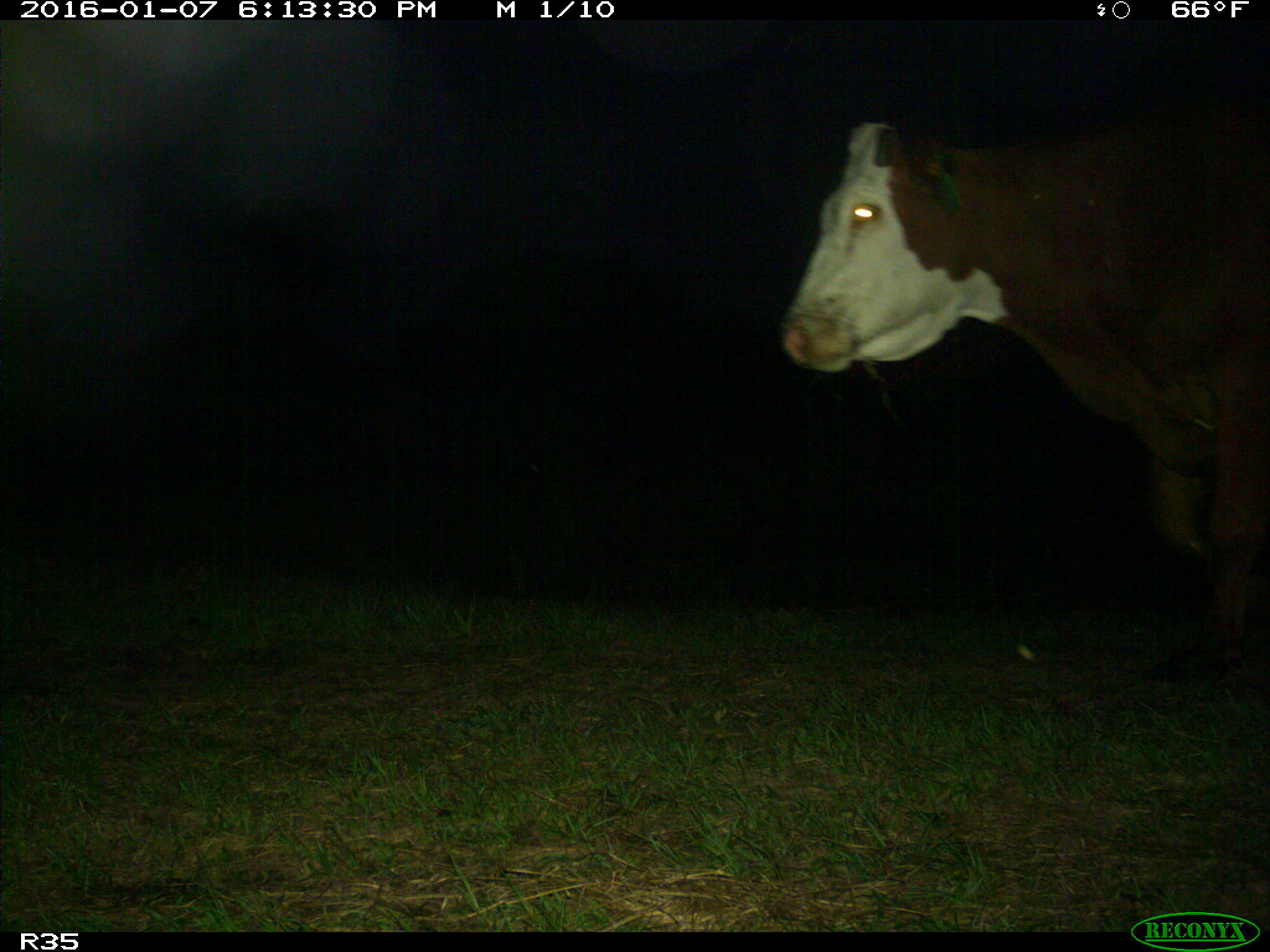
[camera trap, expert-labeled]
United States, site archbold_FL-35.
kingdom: Animalia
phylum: Chordata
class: Mammalia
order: Artiodactyla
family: Bovidae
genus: Bos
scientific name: Bos taurus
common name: domestic cow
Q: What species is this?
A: Bos taurus (domestic cow).